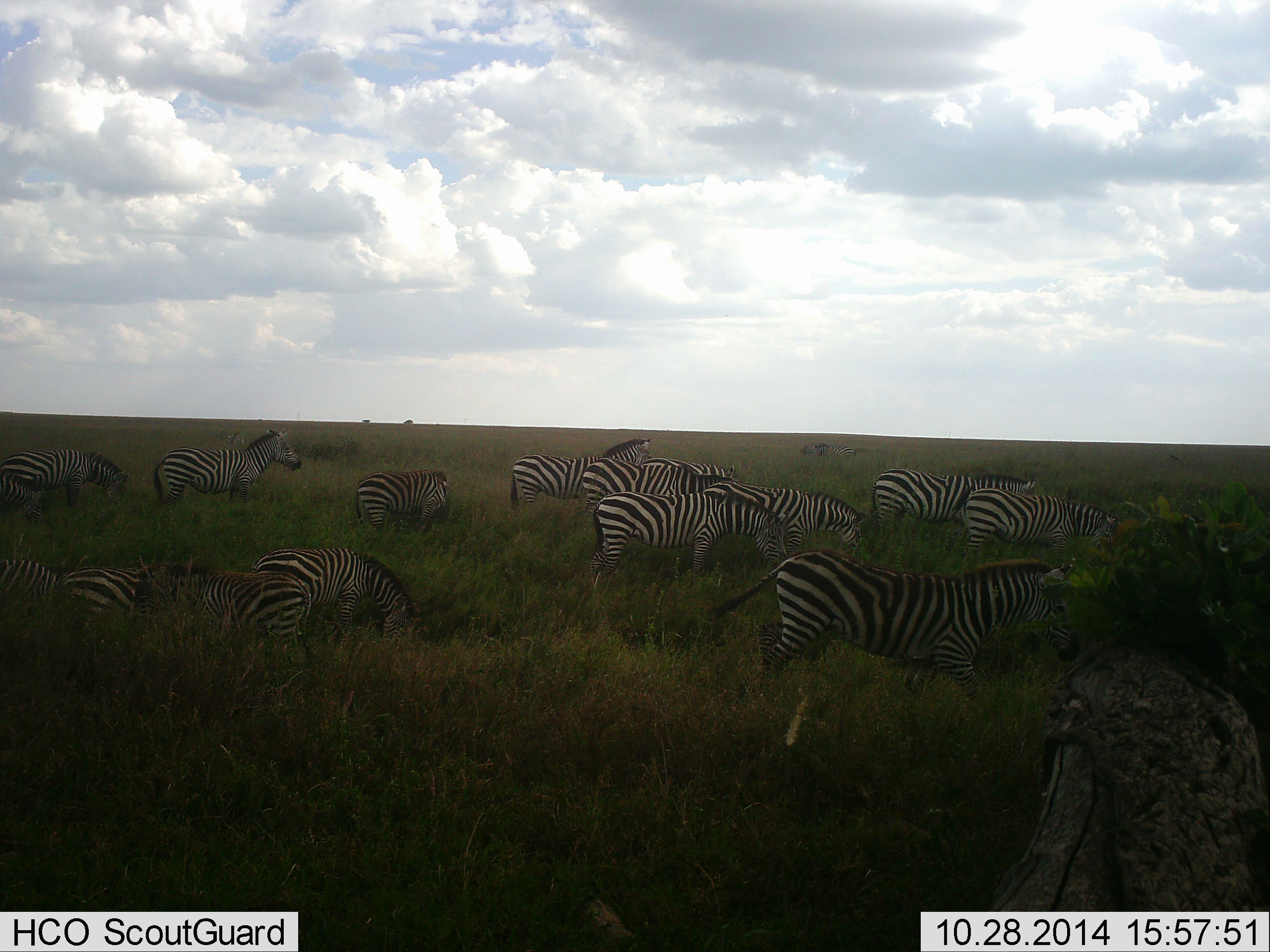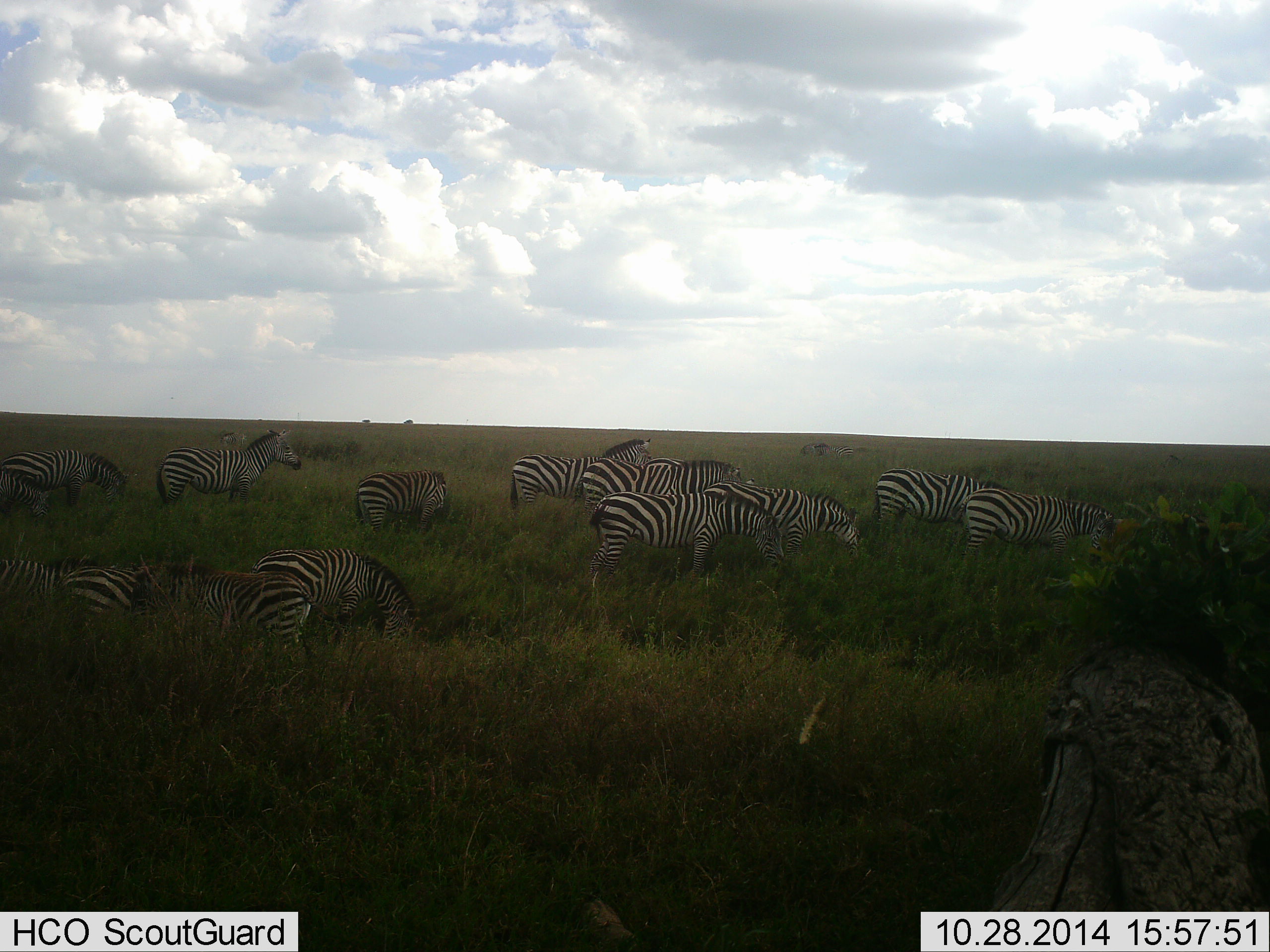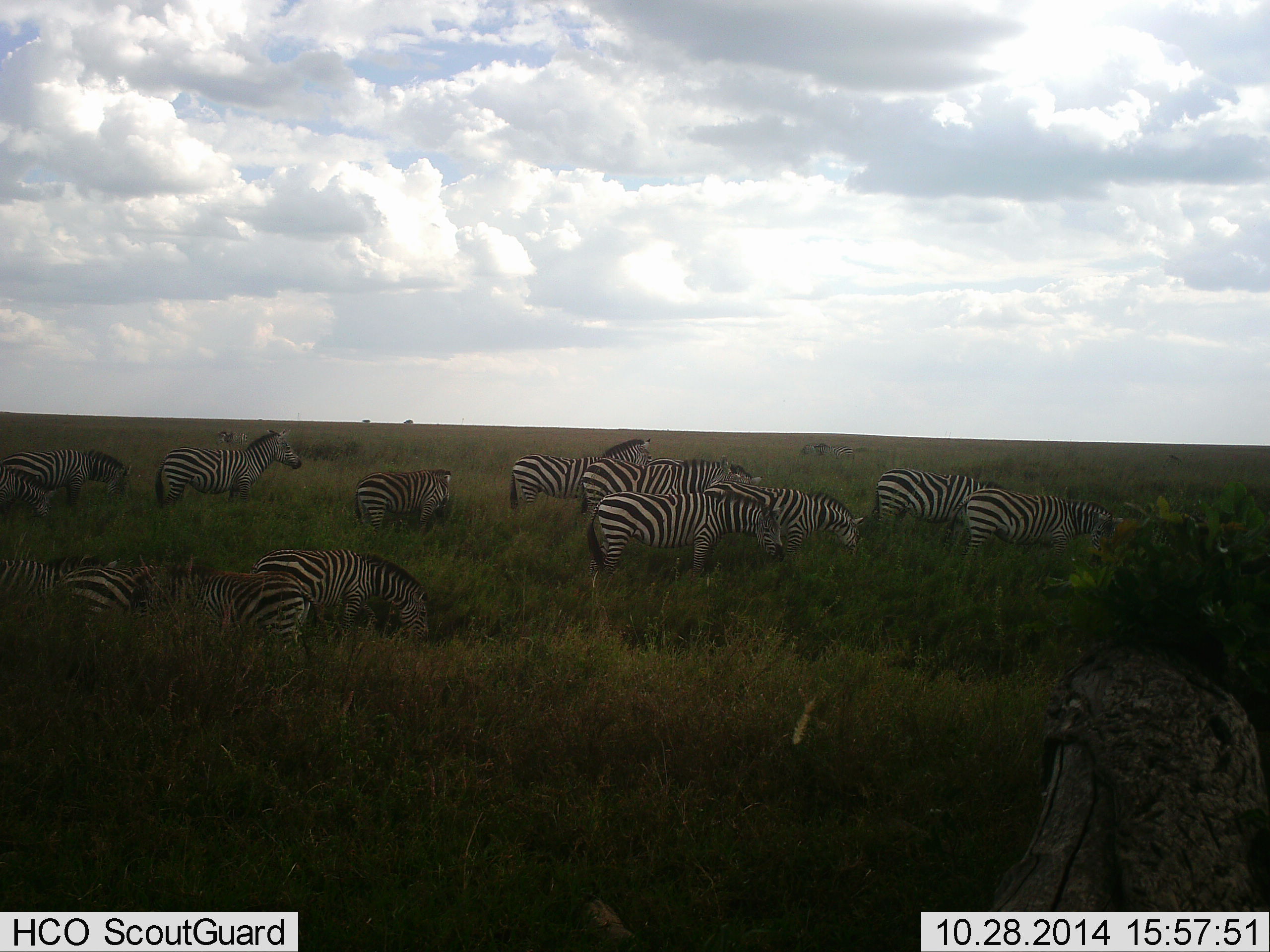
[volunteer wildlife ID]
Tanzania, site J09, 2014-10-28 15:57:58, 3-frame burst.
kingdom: Animalia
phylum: Chordata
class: Mammalia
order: Perissodactyla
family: Equidae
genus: Equus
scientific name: Equus quagga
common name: plains zebra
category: zebra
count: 11-50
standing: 55%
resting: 0%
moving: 18%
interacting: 0%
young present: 18%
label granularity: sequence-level